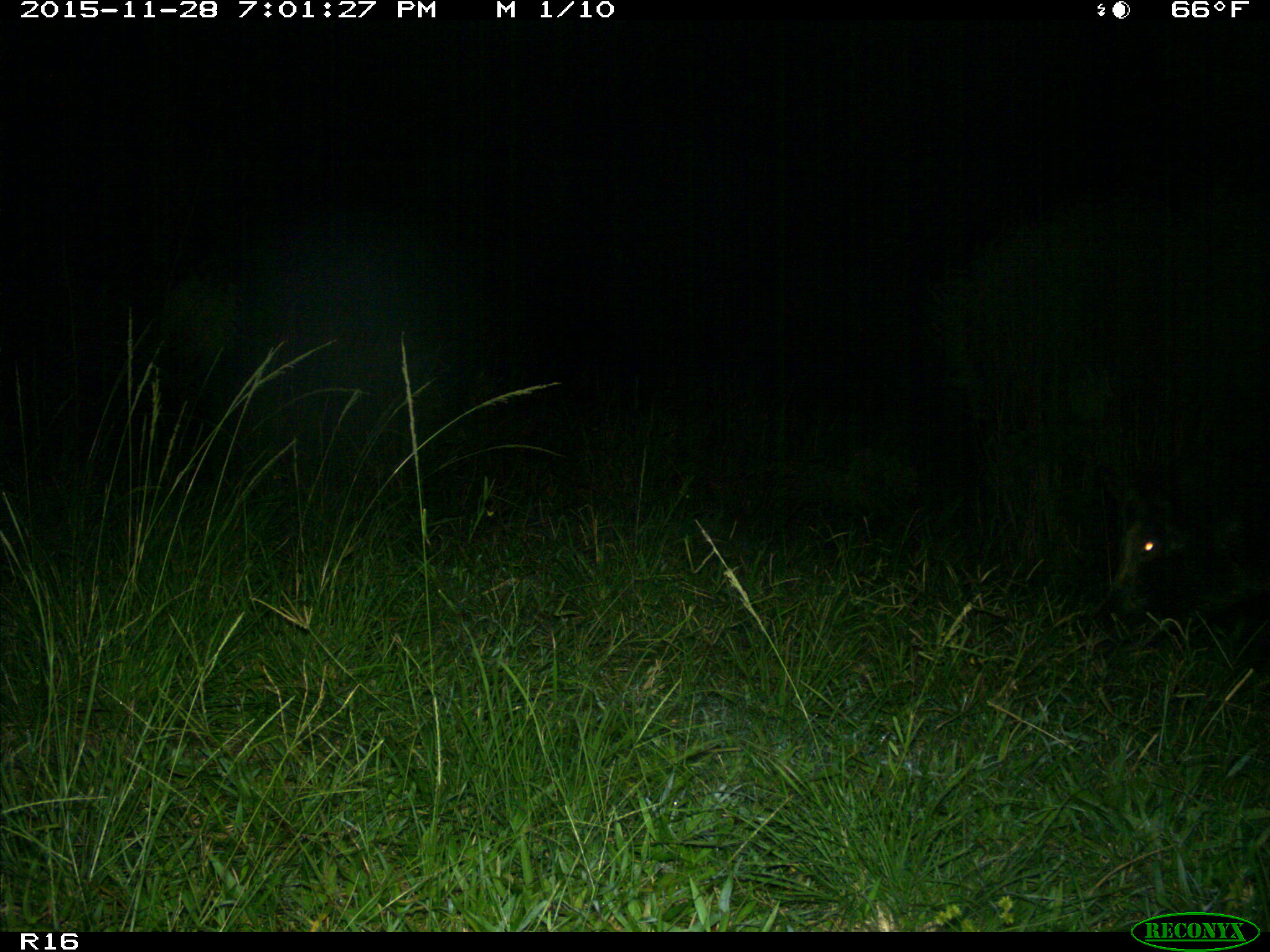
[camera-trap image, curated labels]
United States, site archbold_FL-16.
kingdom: Animalia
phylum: Chordata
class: Mammalia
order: Artiodactyla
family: Suidae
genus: Sus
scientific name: Sus scrofa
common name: wild boar